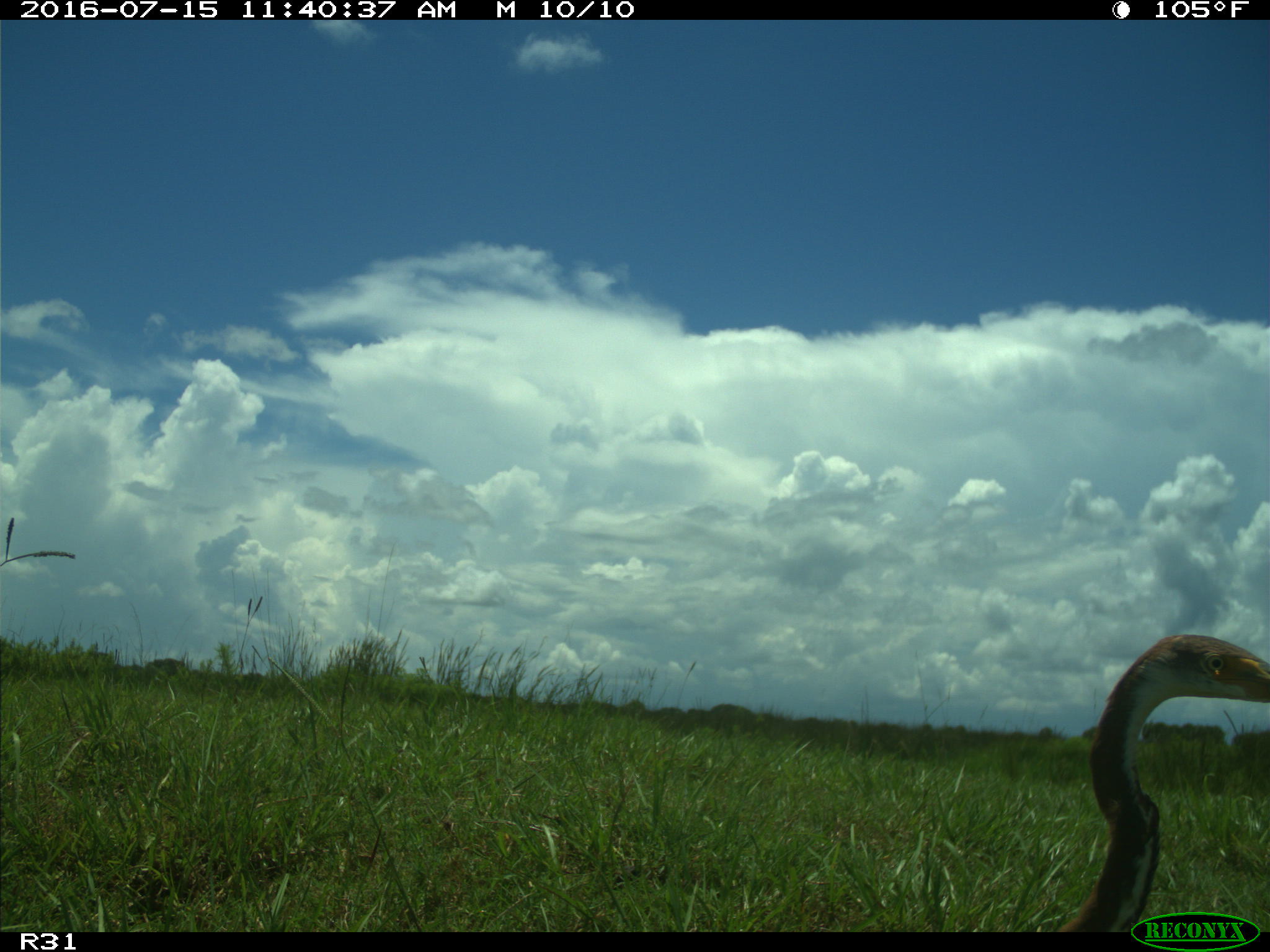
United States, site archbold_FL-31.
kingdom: Animalia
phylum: Chordata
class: Aves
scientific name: Aves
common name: birds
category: unidentified bird